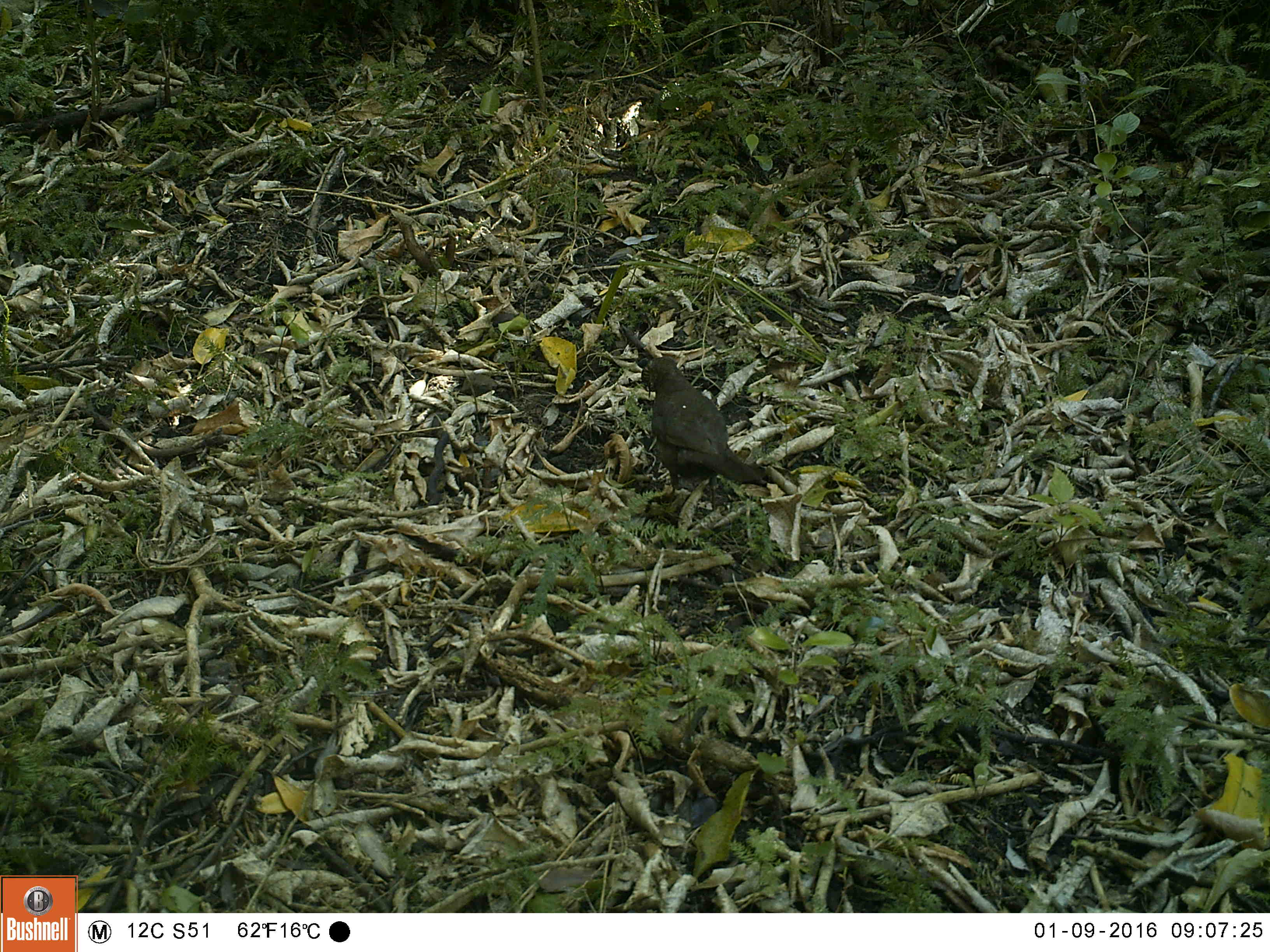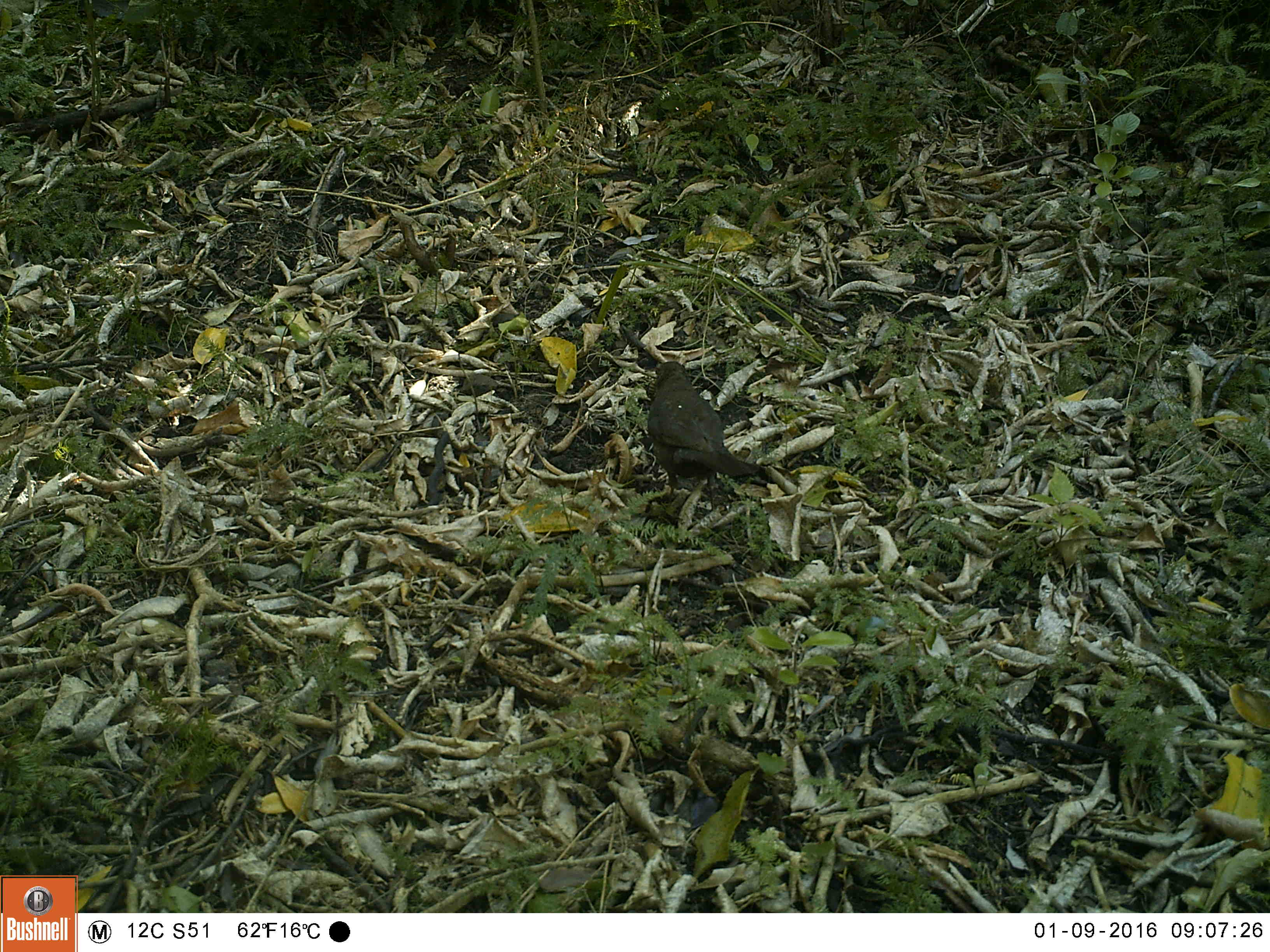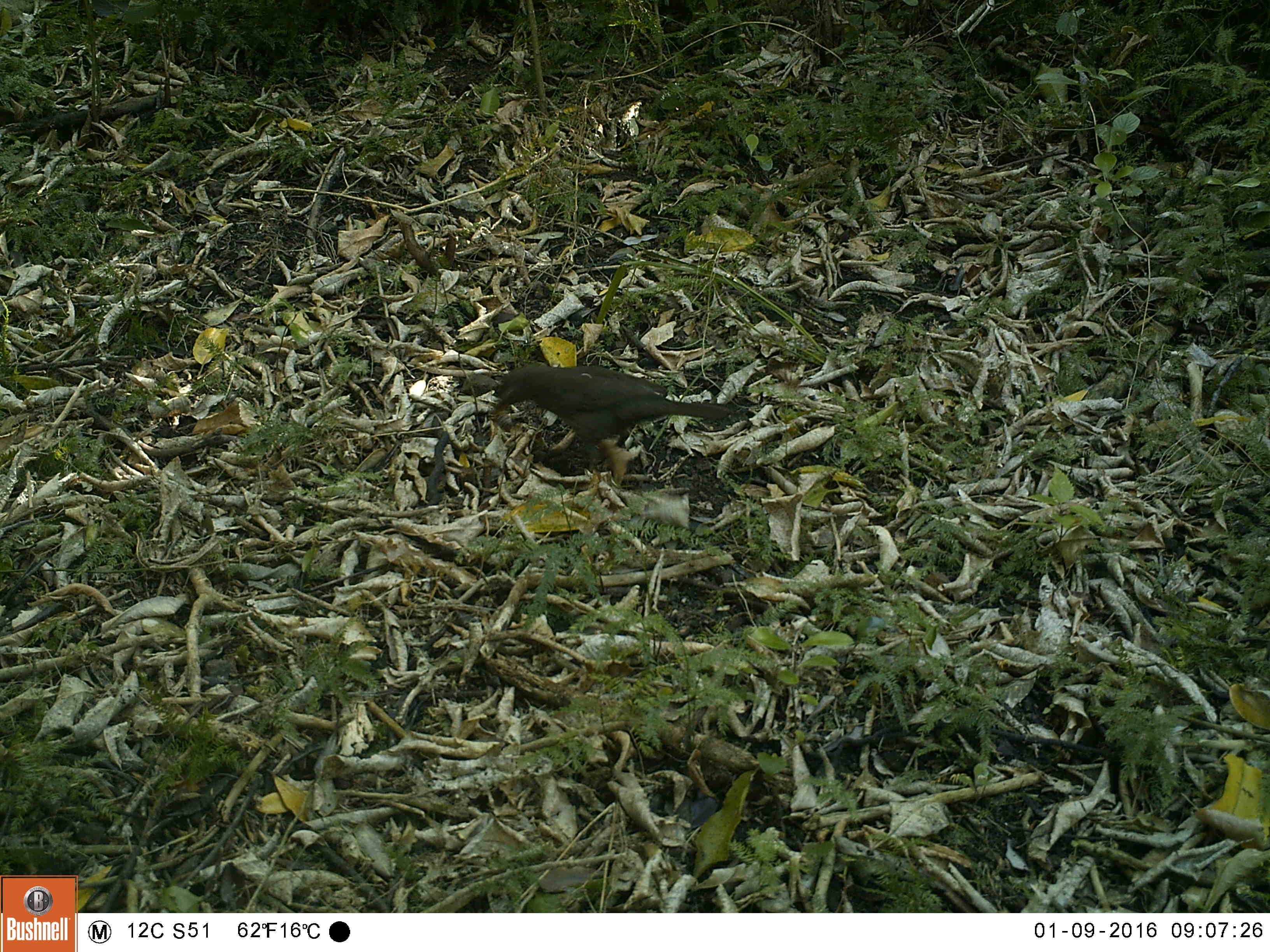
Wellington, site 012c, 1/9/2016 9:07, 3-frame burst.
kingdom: Animalia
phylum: Chordata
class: Aves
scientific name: Aves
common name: bird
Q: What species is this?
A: Bird (Aves).